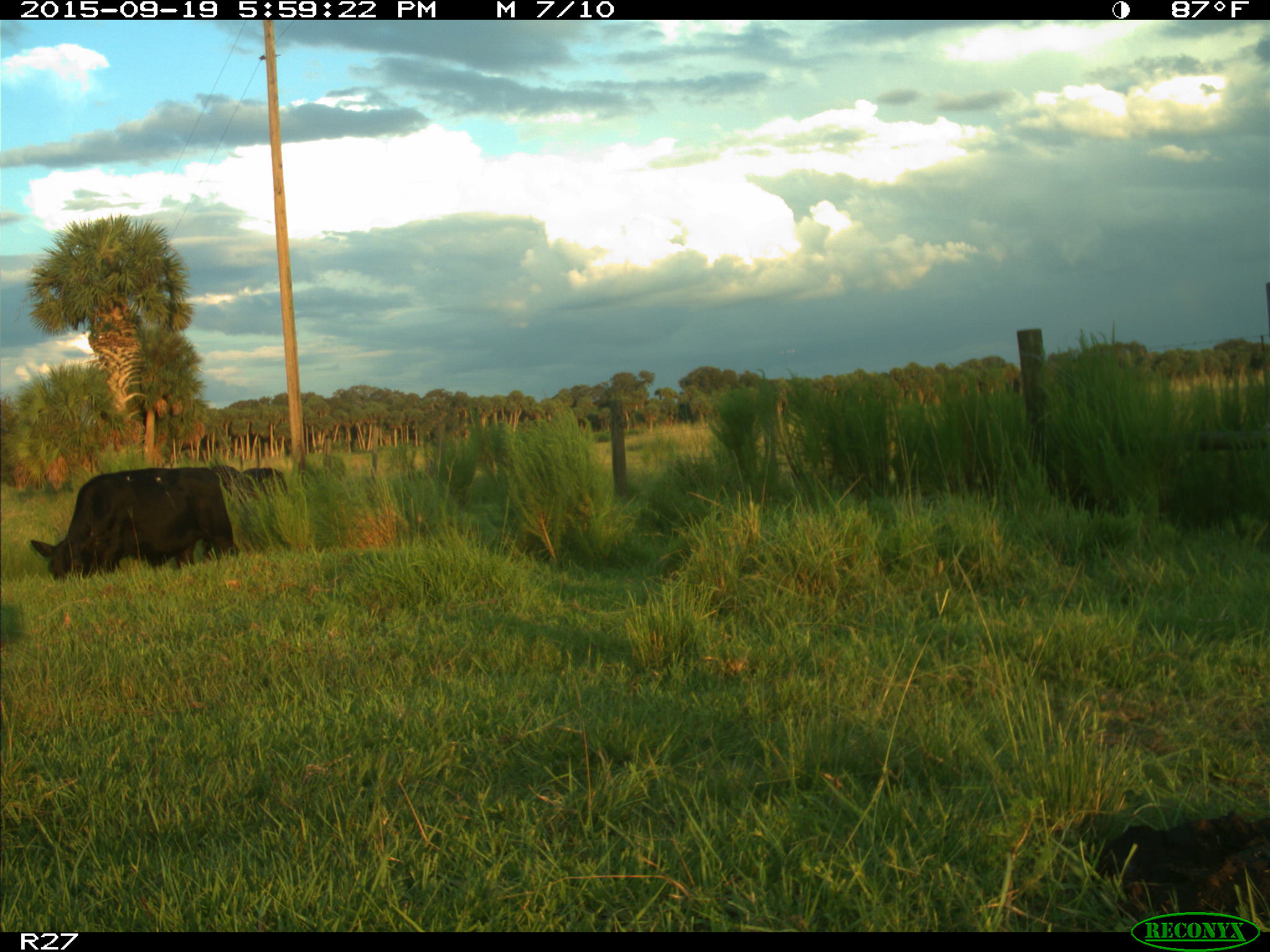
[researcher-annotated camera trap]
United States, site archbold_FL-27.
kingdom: Animalia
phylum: Chordata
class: Mammalia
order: Artiodactyla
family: Bovidae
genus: Bos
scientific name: Bos taurus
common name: domestic cow